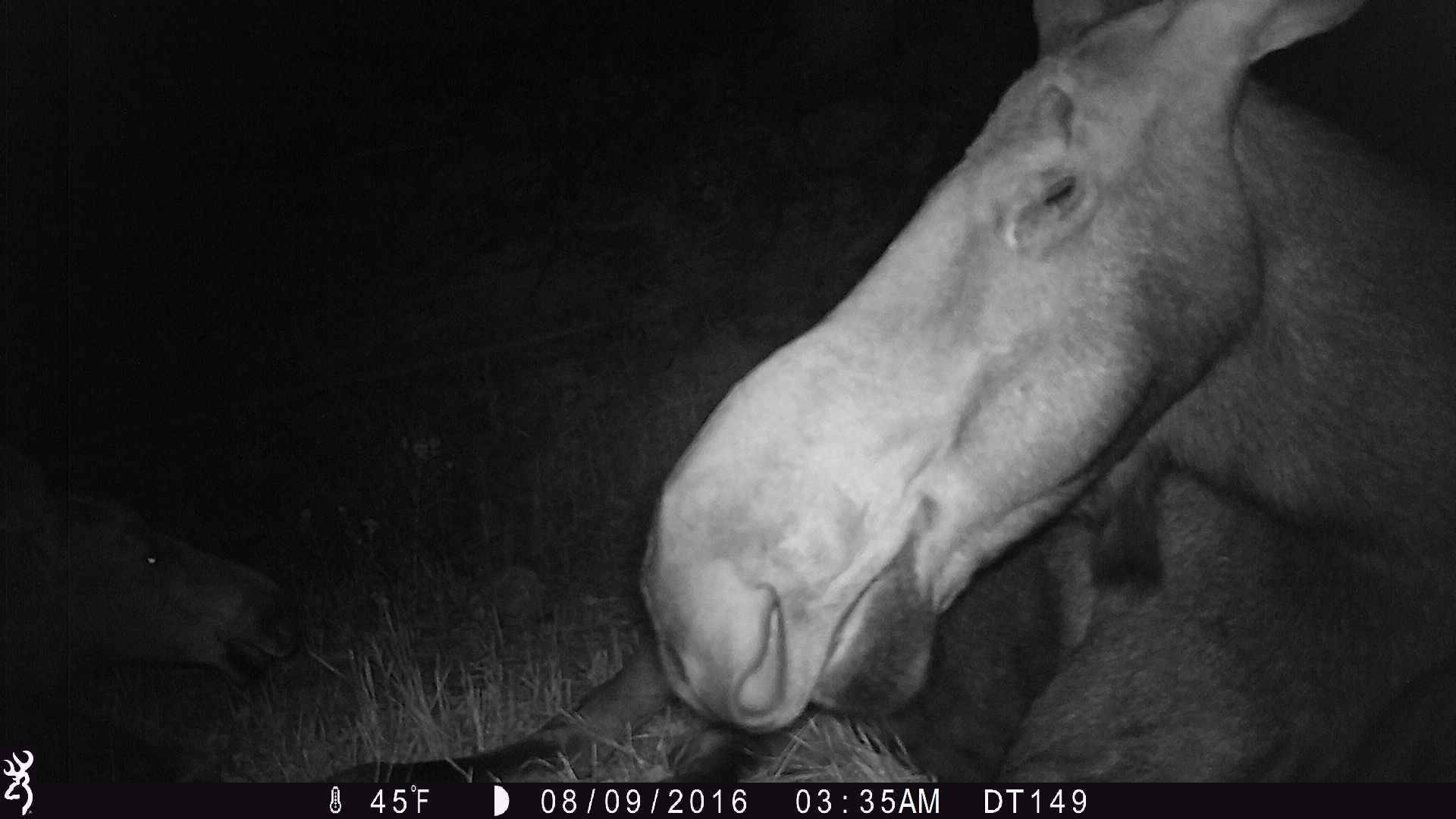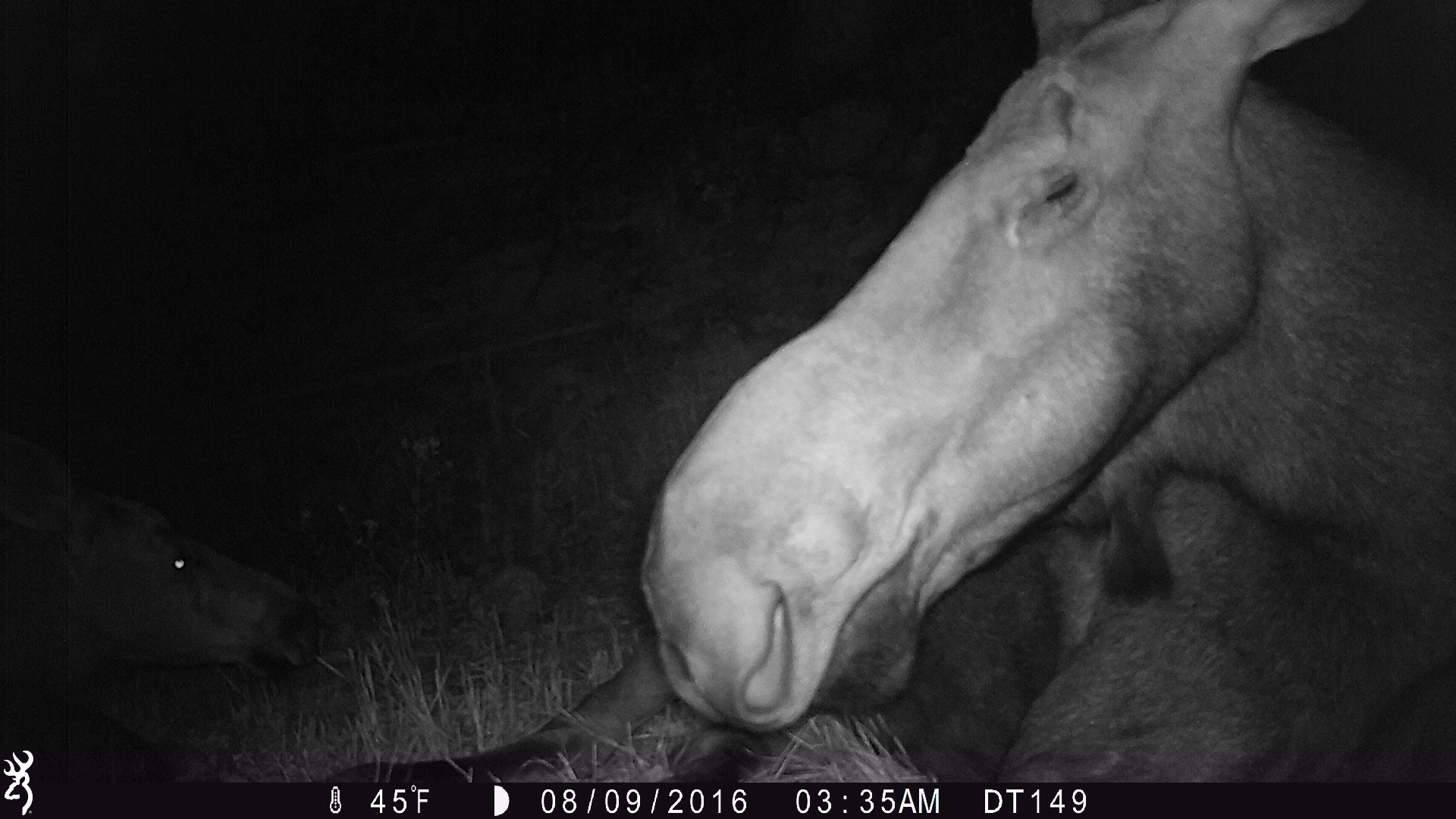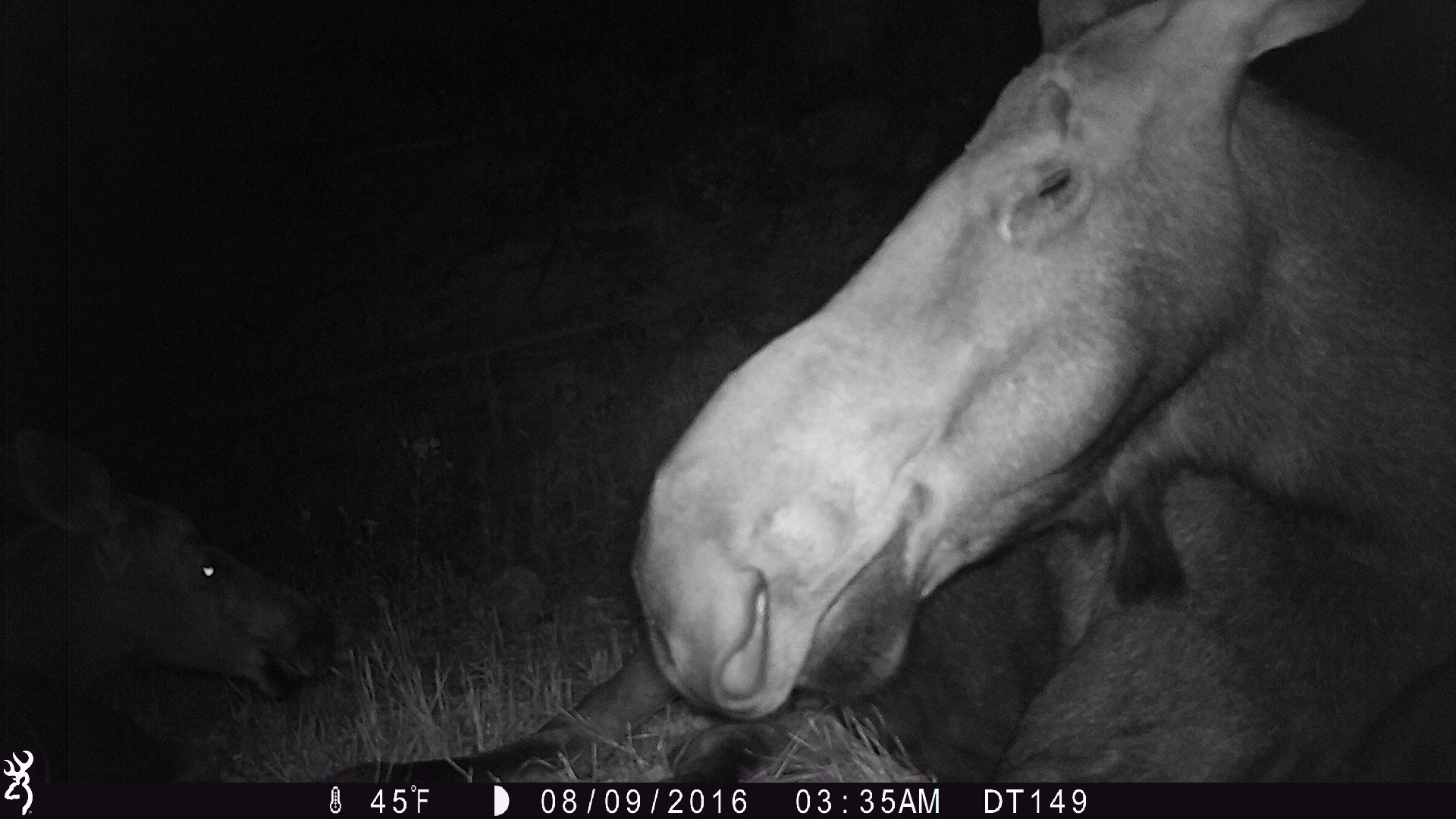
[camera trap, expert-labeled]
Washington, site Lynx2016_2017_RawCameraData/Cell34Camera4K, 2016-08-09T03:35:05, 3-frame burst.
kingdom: Animalia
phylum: Chordata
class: Mammalia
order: Artiodactyla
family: Cervidae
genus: Alces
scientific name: Alces alces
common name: moose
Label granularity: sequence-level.